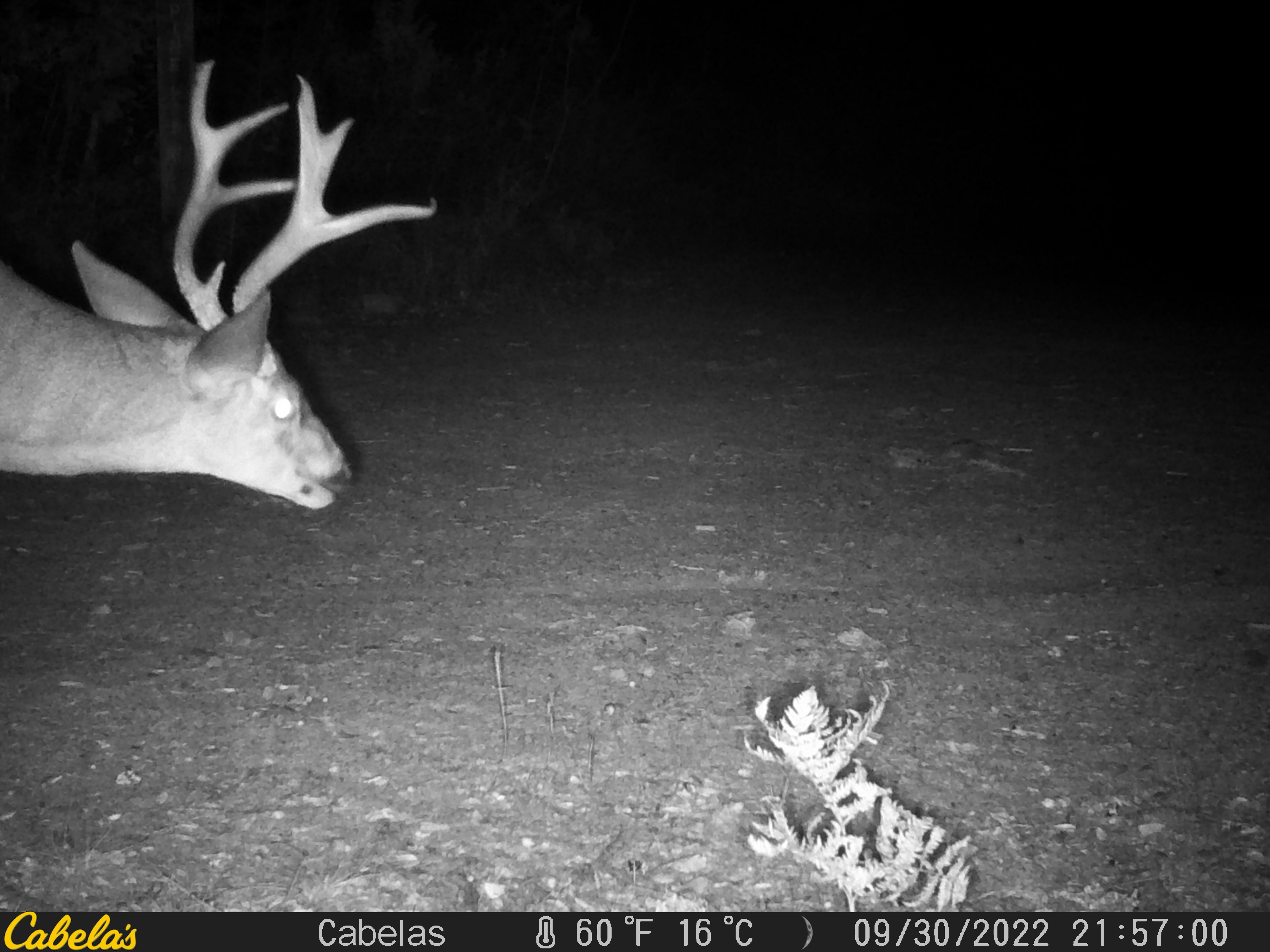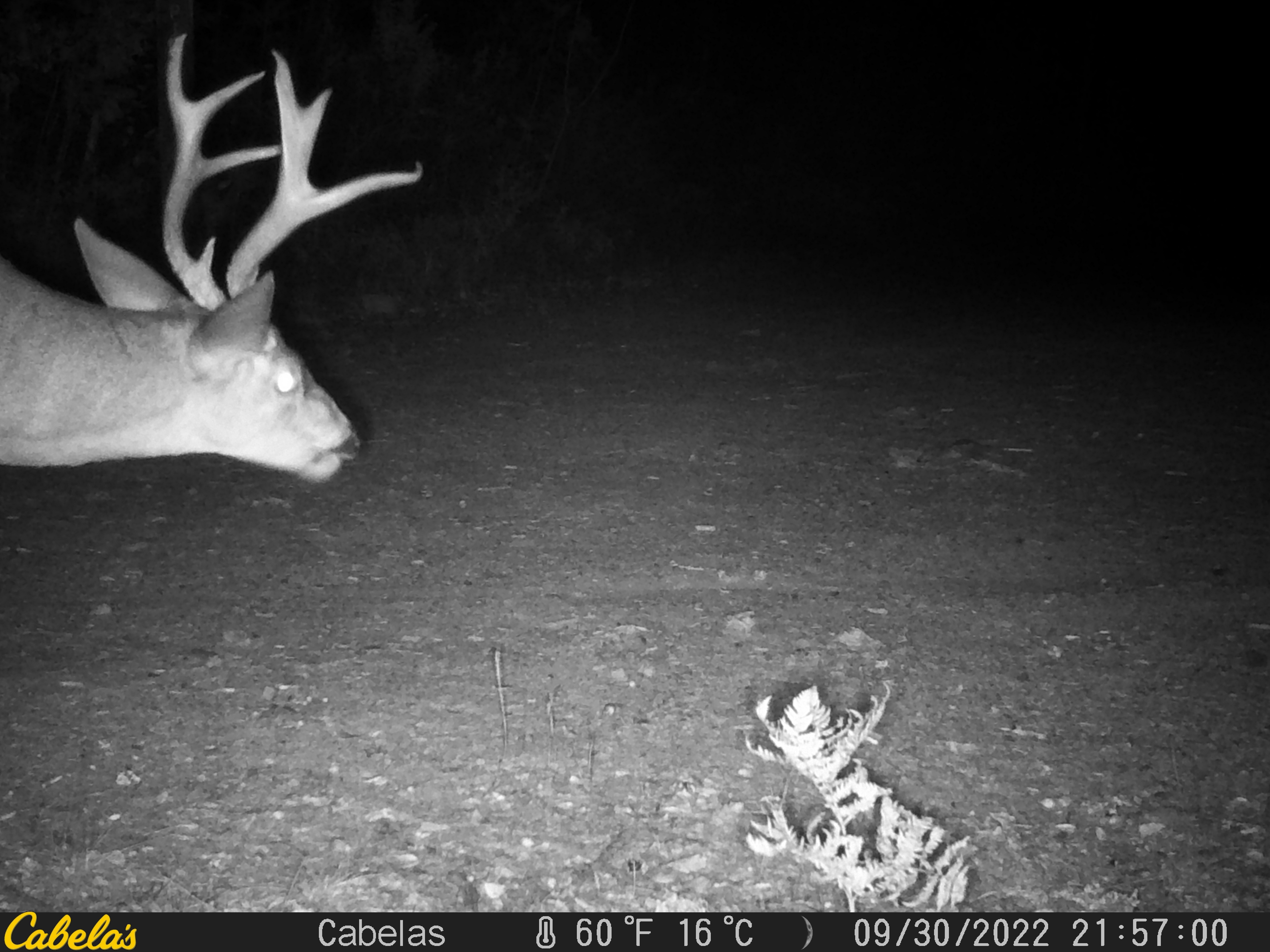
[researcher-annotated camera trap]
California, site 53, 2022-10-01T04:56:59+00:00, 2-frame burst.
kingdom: Animalia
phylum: Chordata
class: Mammalia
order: Artiodactyla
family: Cervidae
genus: Odocoileus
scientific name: Odocoileus hemionus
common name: mule deer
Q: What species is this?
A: Mule deer (Odocoileus hemionus).